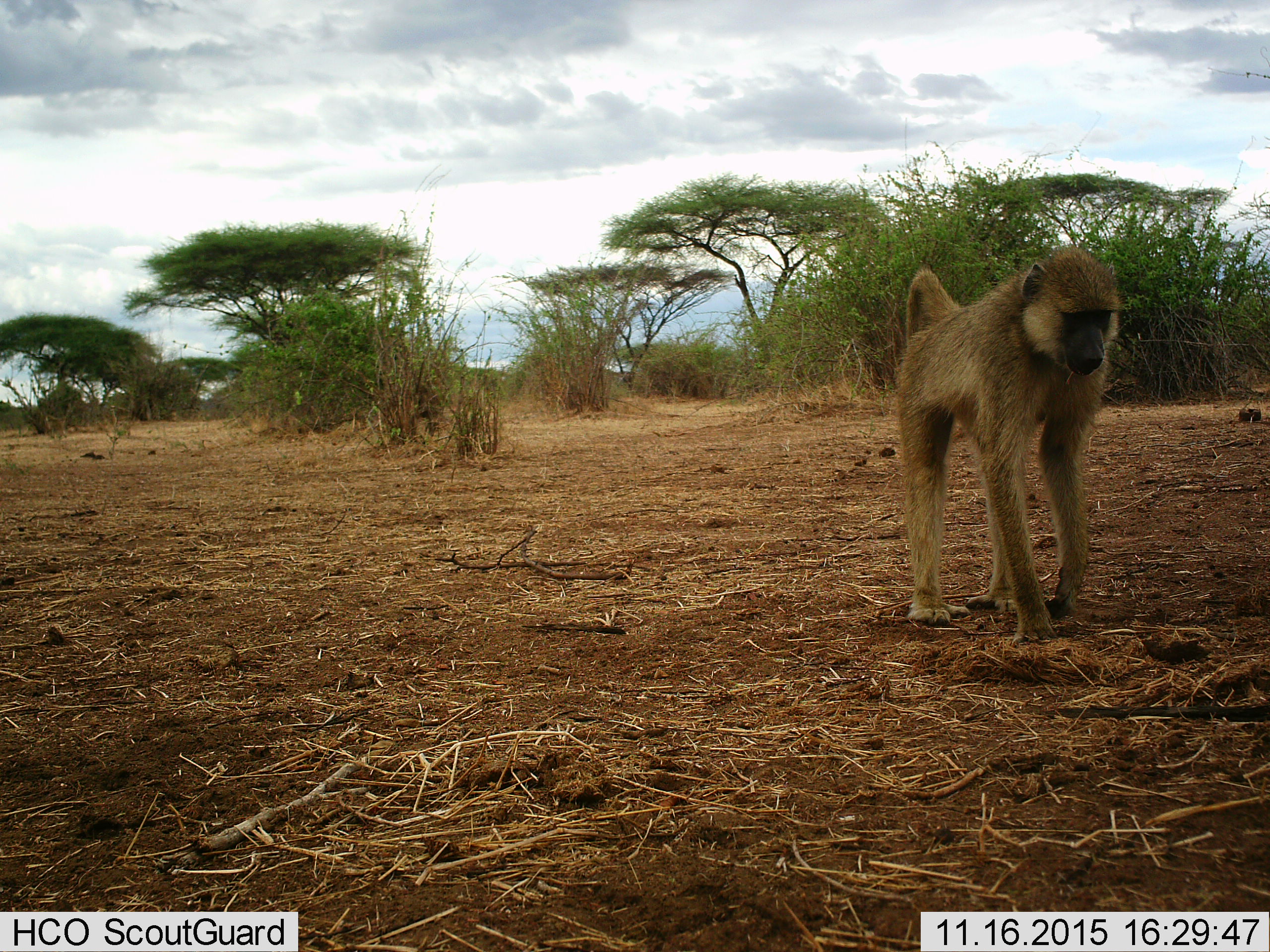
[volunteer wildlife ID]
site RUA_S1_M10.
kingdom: Animalia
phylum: Chordata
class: Mammalia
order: Primates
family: Cercopithecidae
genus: Papio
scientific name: Papio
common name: baboon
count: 1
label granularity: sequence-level